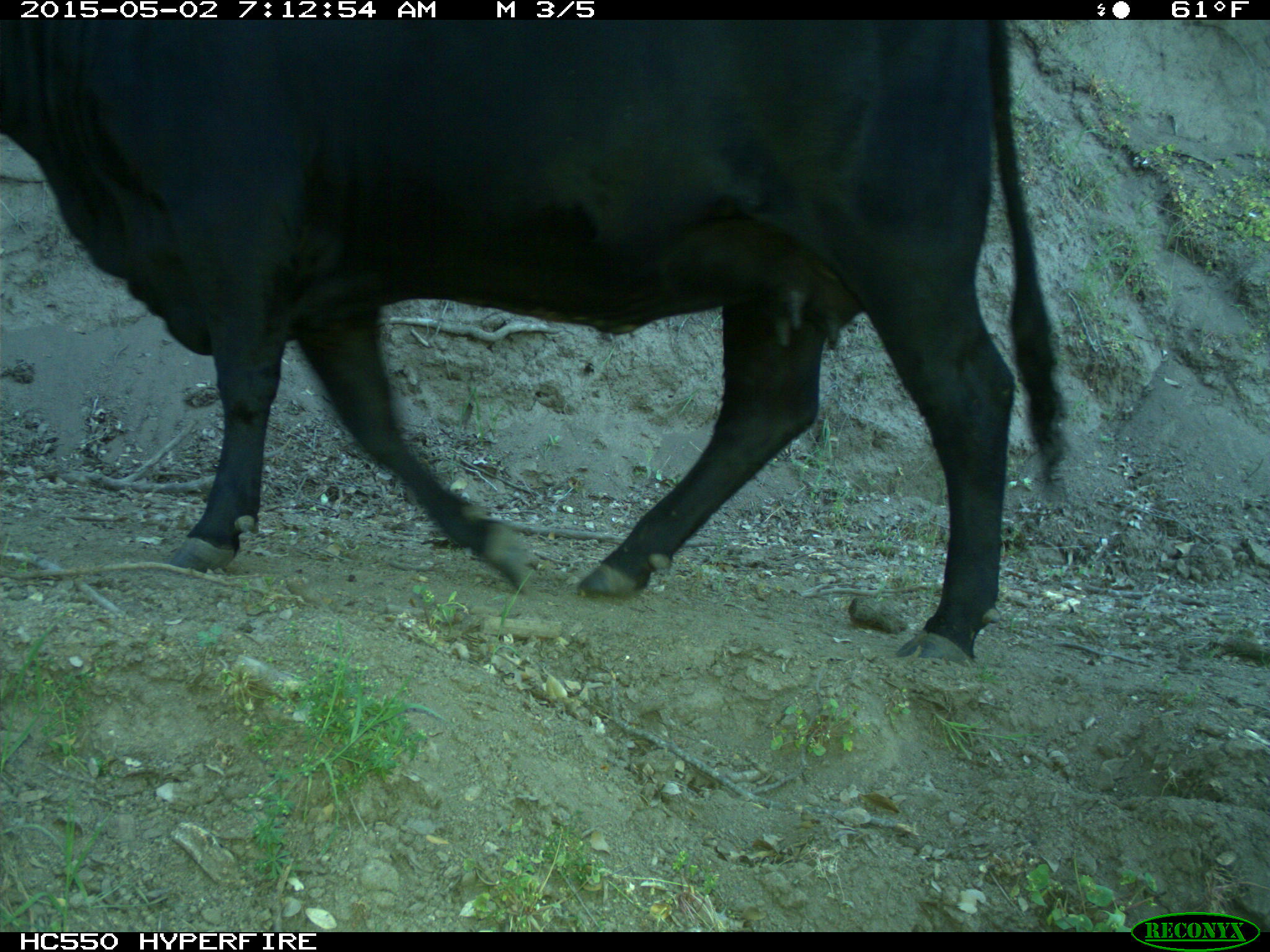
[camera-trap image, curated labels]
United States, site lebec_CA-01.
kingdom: Animalia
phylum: Chordata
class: Mammalia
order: Artiodactyla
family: Bovidae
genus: Bos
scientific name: Bos taurus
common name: domestic cow